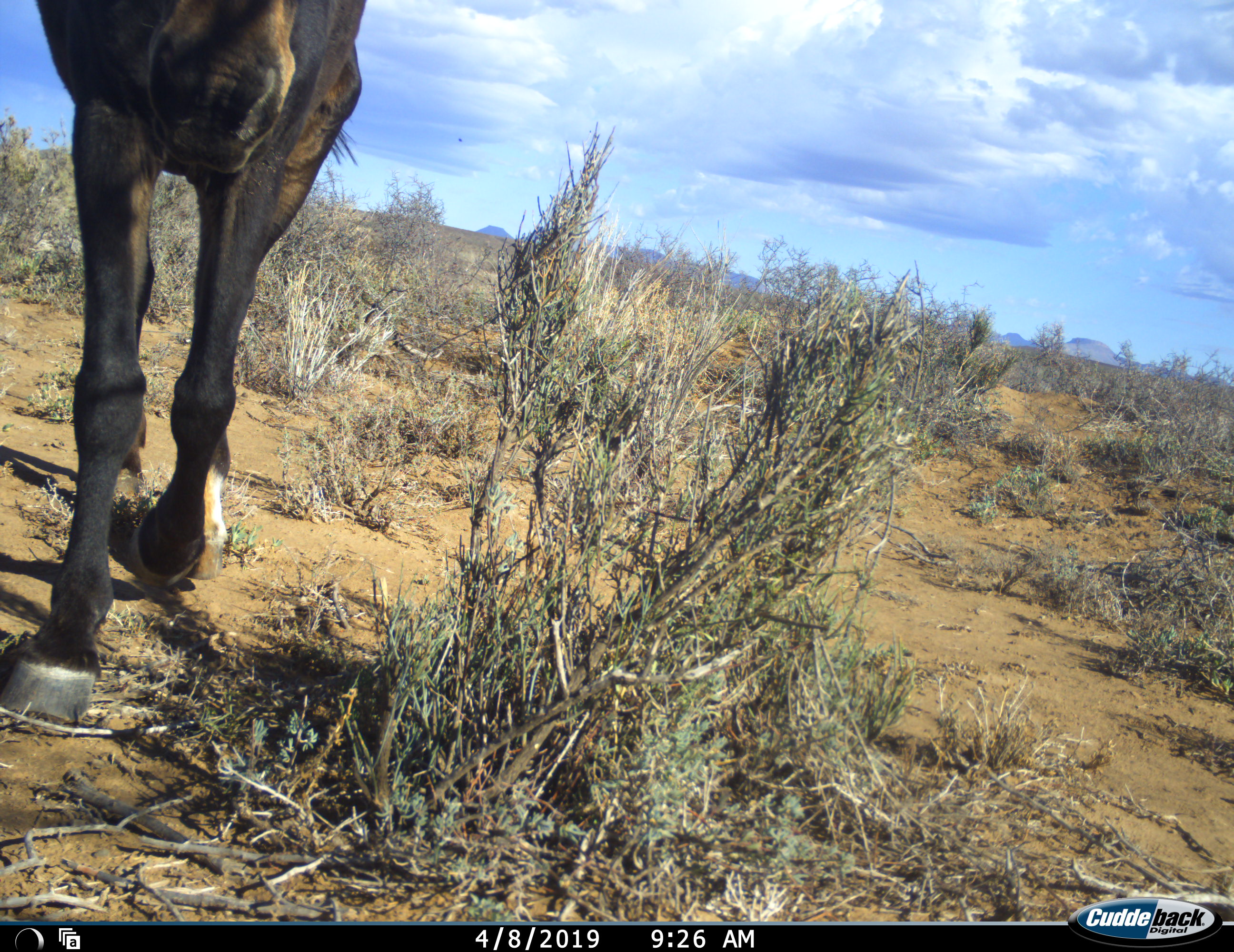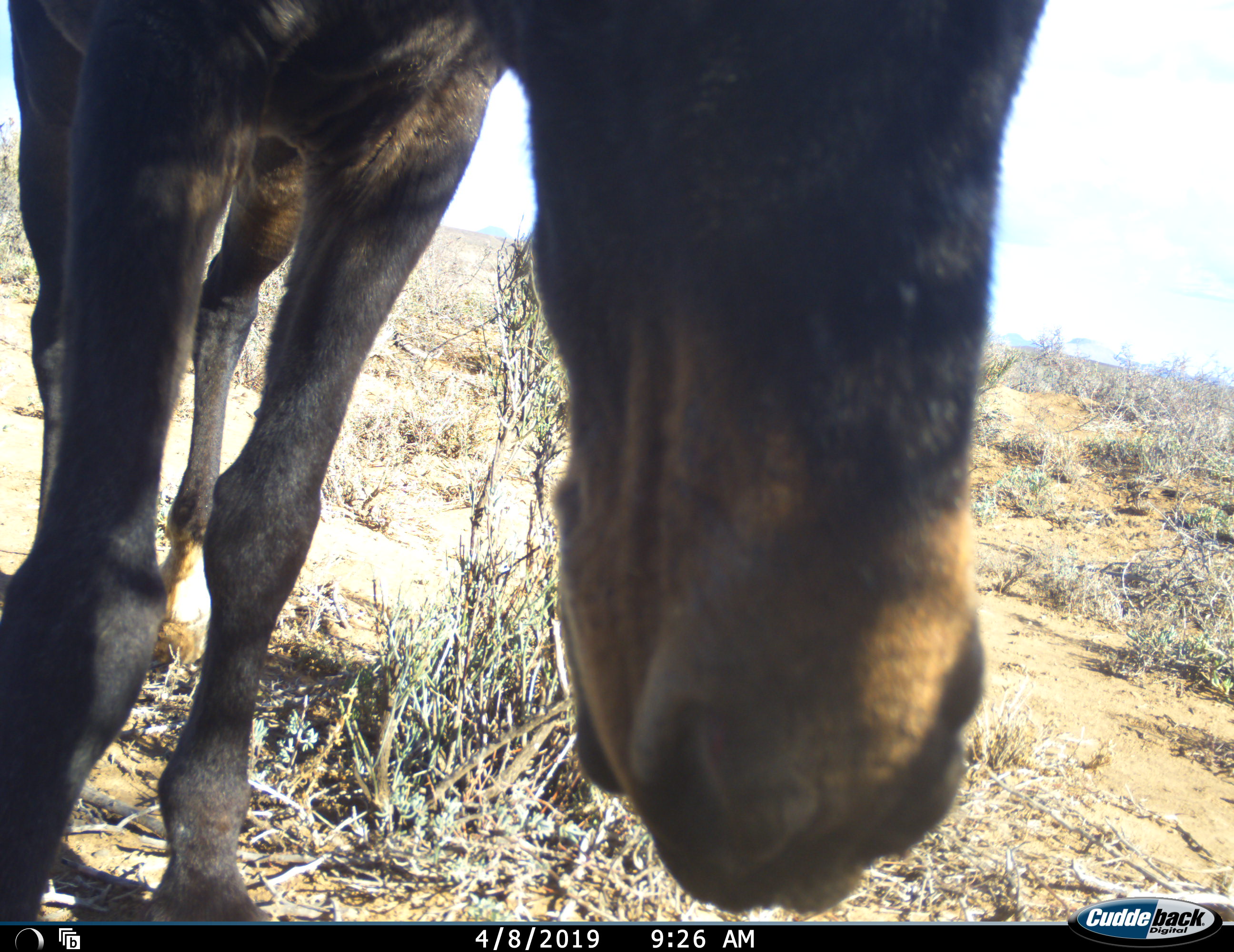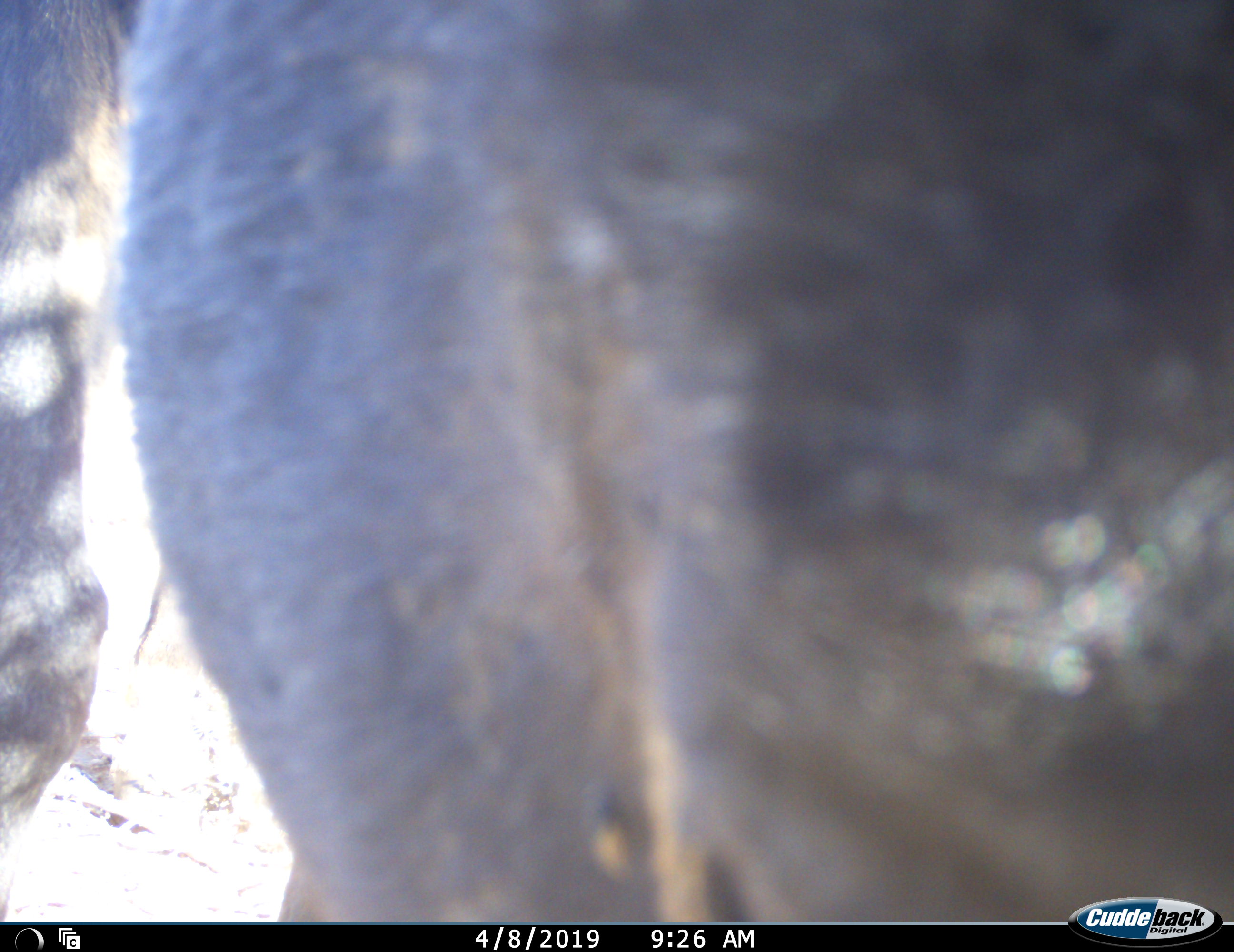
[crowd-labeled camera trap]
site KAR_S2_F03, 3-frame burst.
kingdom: Animalia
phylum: Chordata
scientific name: Vertebrata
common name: domestic animal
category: domesticanimal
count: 1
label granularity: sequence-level